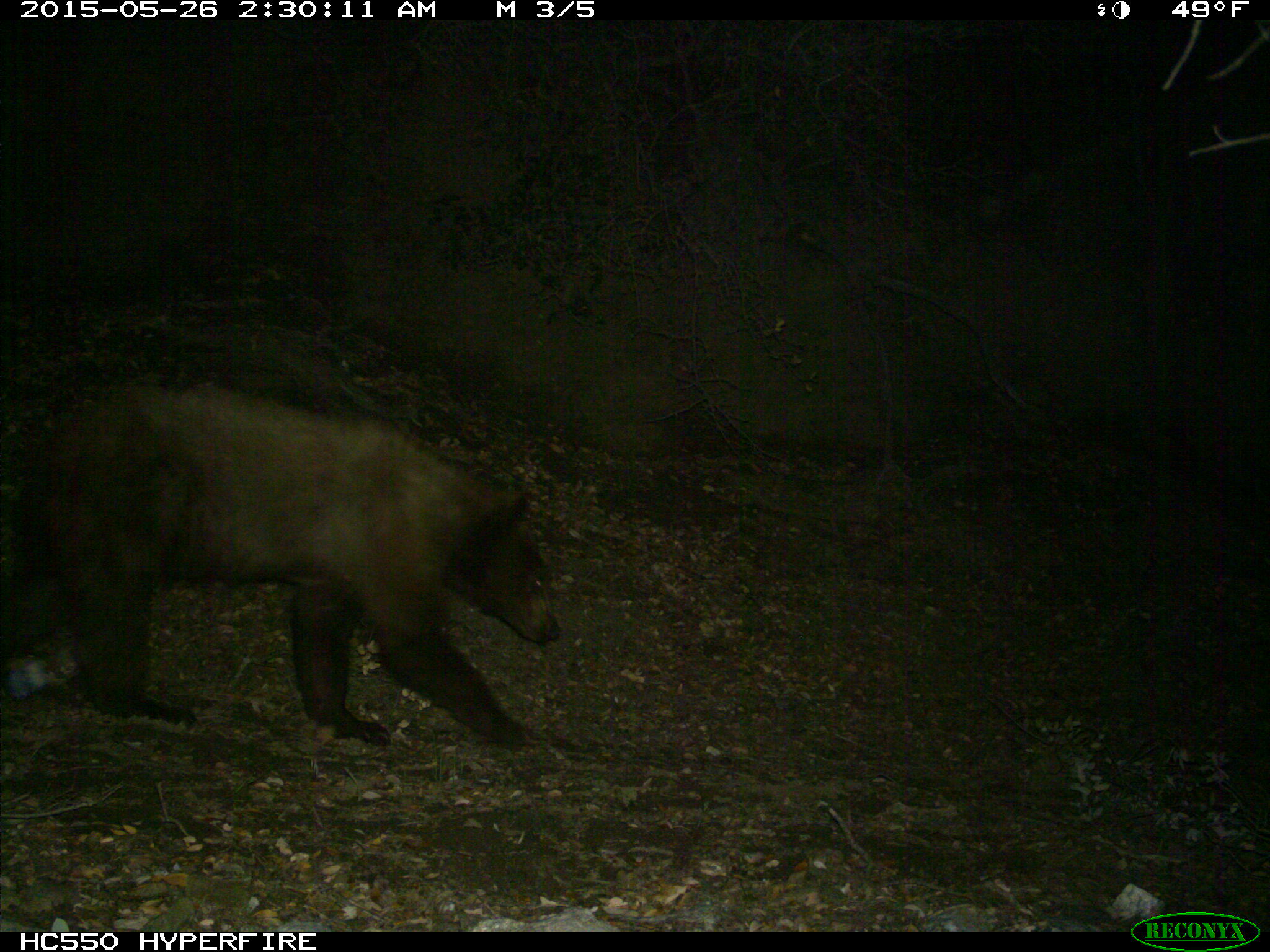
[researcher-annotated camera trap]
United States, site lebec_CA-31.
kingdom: Animalia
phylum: Chordata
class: Mammalia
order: Carnivora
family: Ursidae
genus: Ursus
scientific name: Ursus americanus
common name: american black bear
Ursus americanus (american black bear).